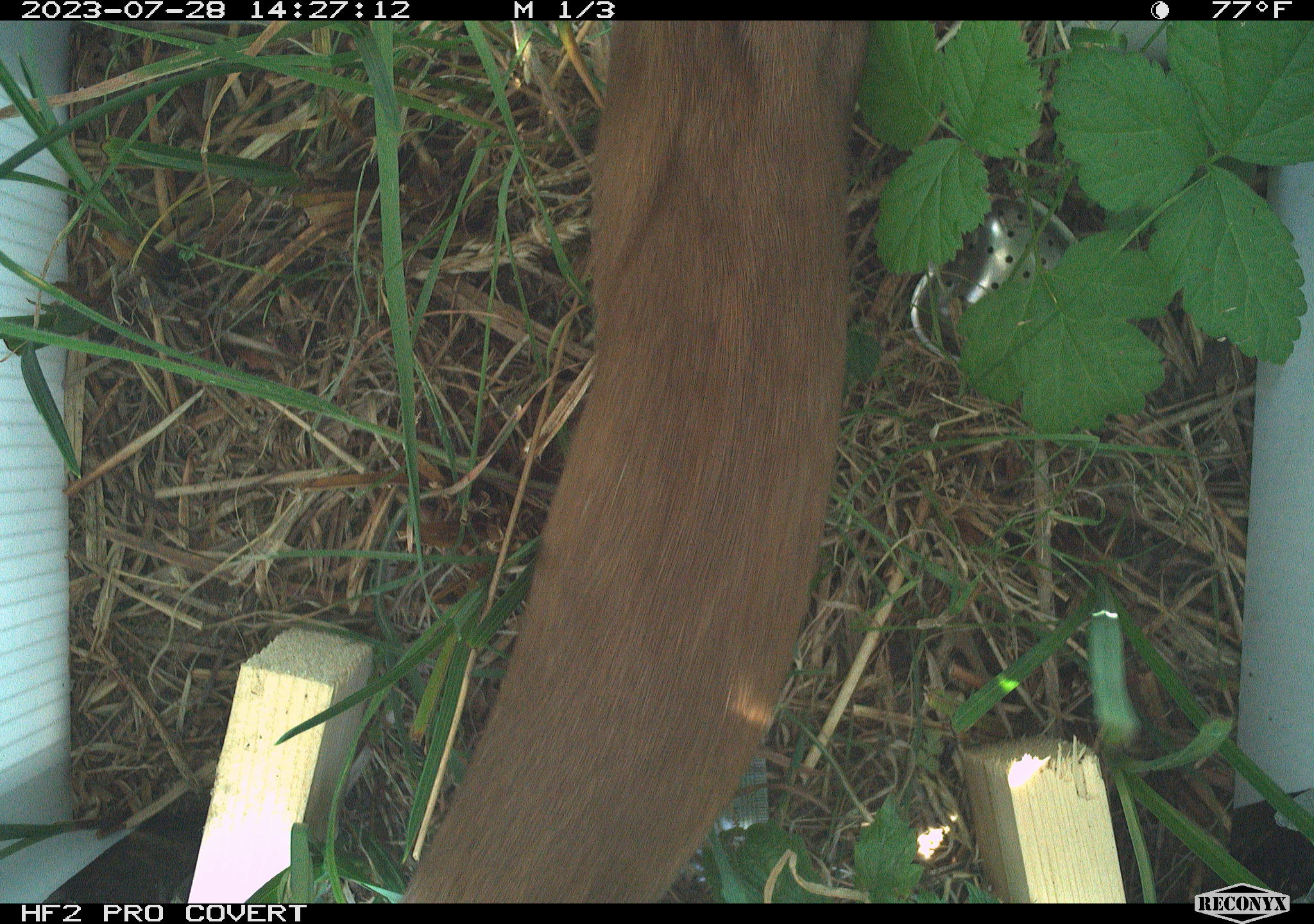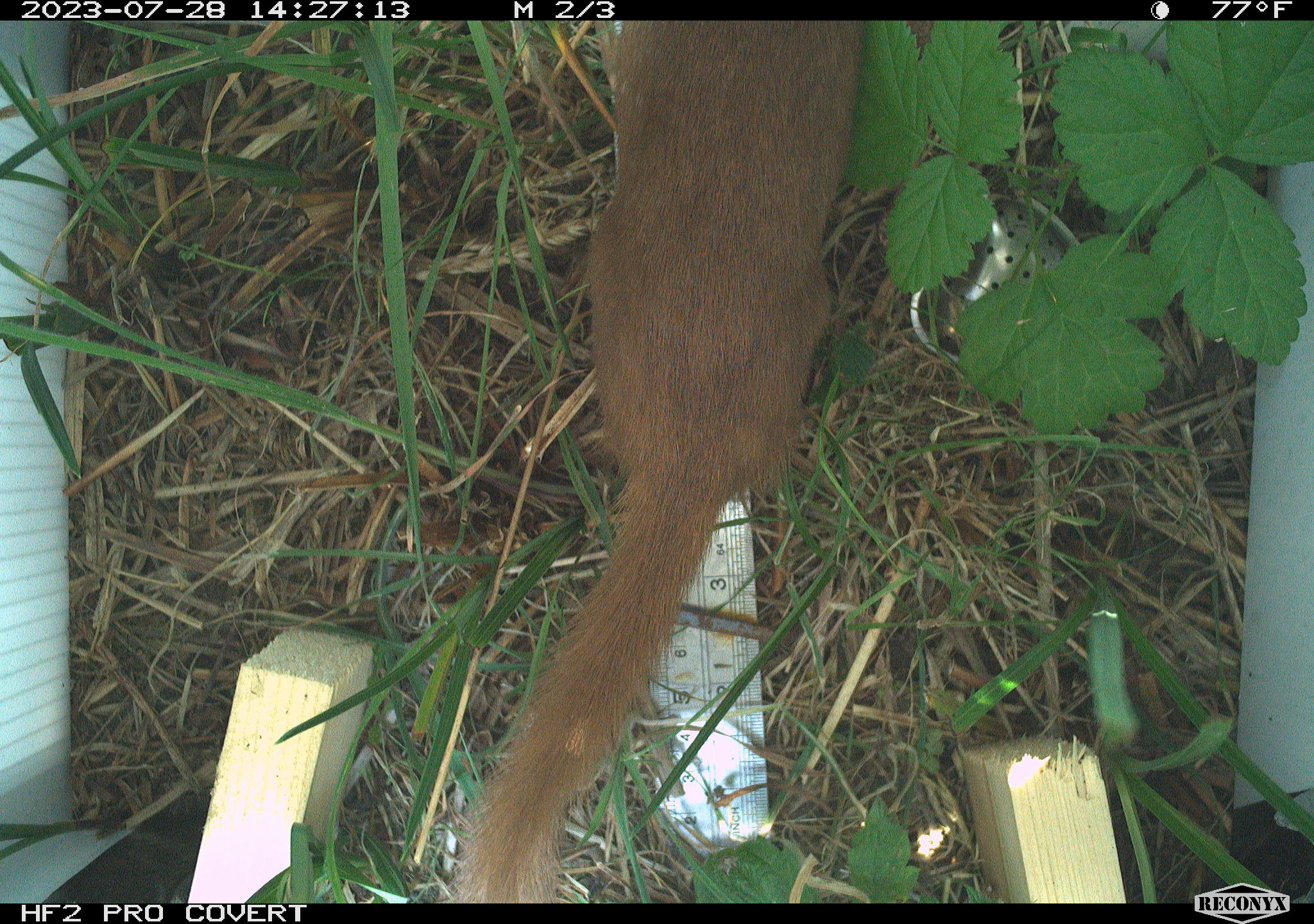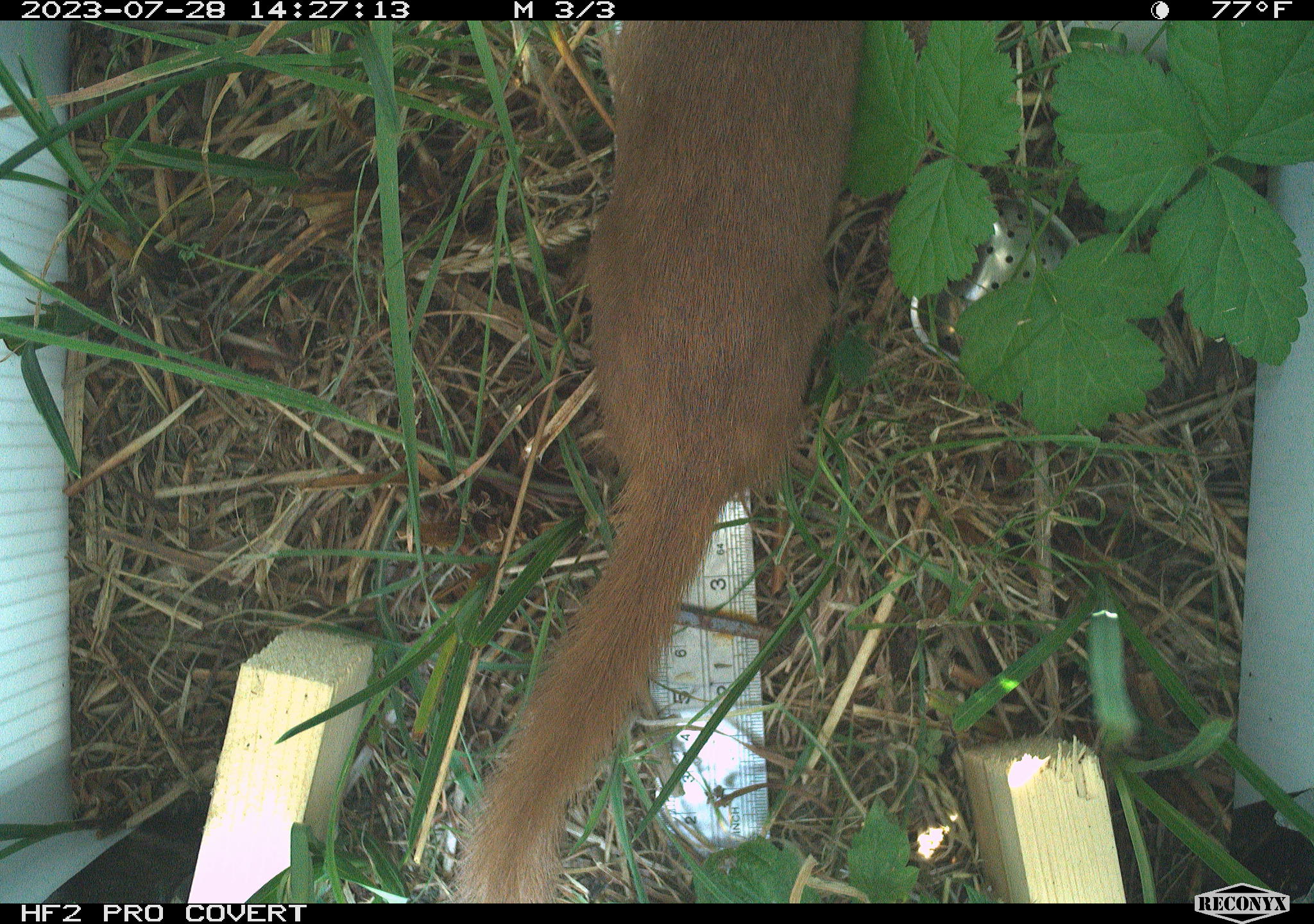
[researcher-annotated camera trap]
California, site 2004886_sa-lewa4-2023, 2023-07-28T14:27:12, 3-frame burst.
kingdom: Animalia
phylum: Chordata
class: Mammalia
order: Carnivora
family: Mustelidae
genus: Neogale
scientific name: Neogale frenata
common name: long-tailed weasel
Long-tailed weasel (Neogale frenata).